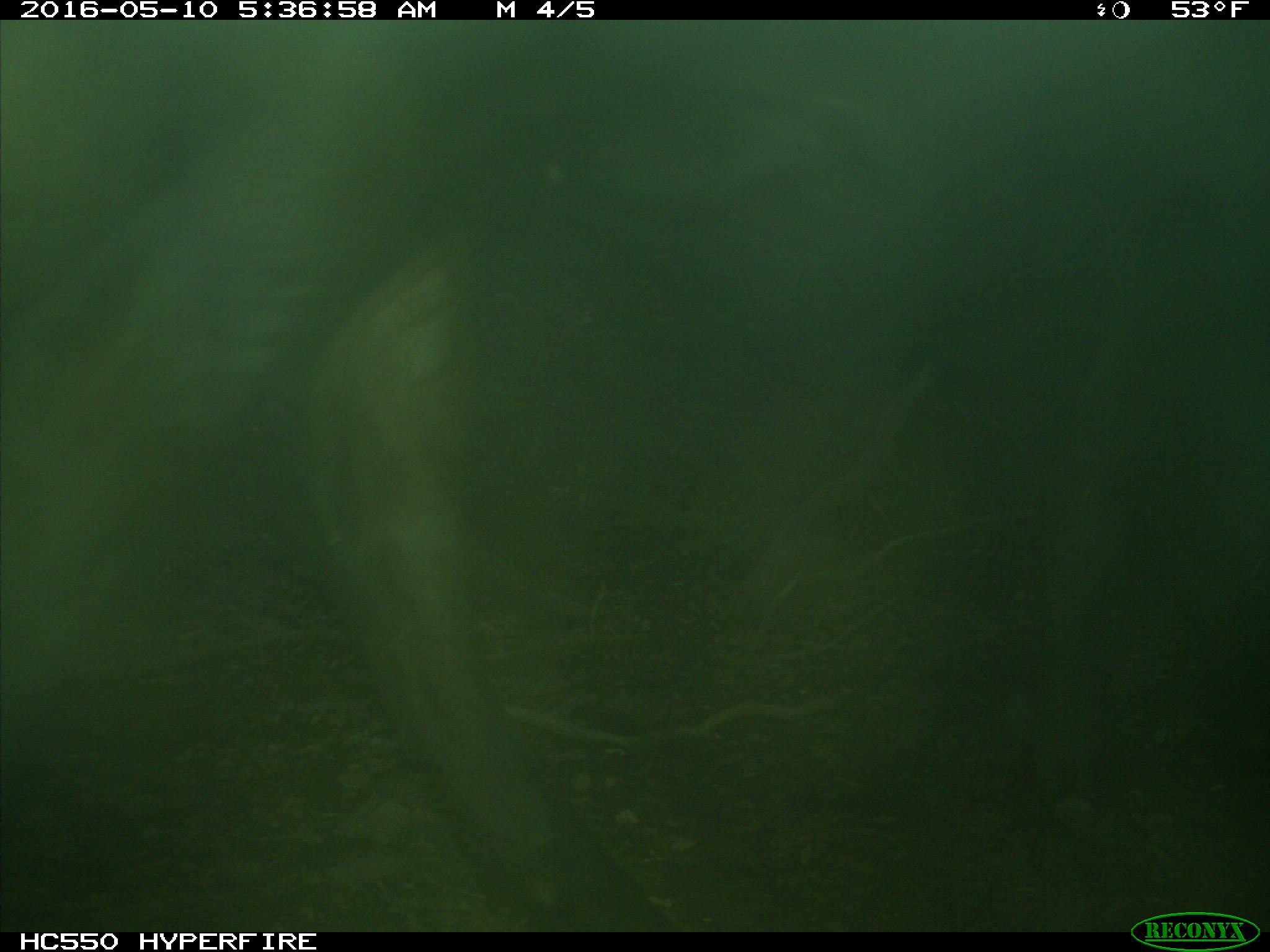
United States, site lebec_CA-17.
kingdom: Animalia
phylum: Chordata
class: Mammalia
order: Artiodactyla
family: Bovidae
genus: Bos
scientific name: Bos taurus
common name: domestic cow